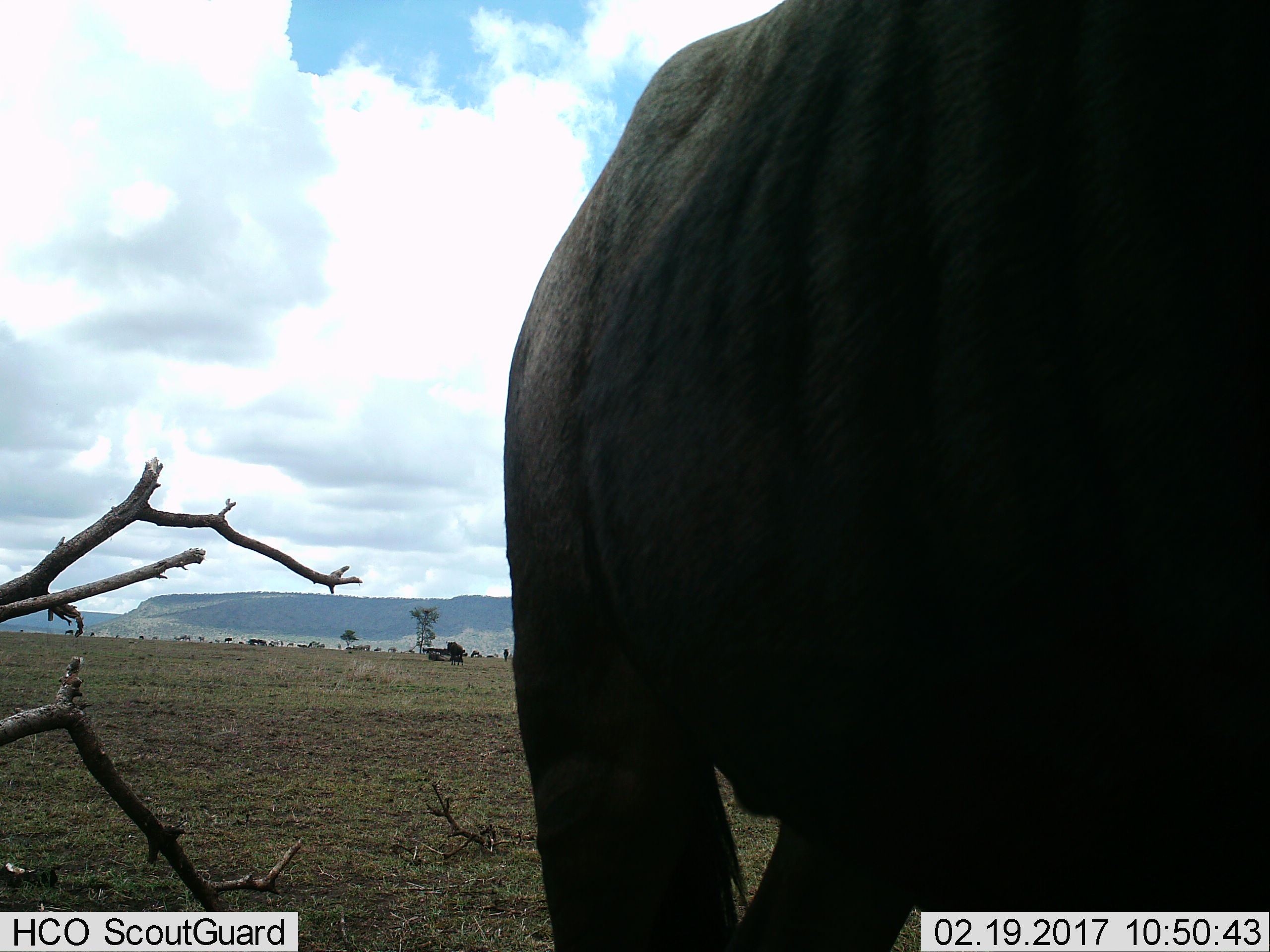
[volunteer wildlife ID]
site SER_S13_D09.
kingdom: Animalia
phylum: Chordata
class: Mammalia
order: Artiodactyla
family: Bovidae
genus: Connochaetes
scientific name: Connochaetes taurinus taurinus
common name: blue wildebeest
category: wildebeestblue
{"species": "wildebeestblue (blue wildebeest) (Connochaetes taurinus taurinus)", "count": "11-50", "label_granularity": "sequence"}